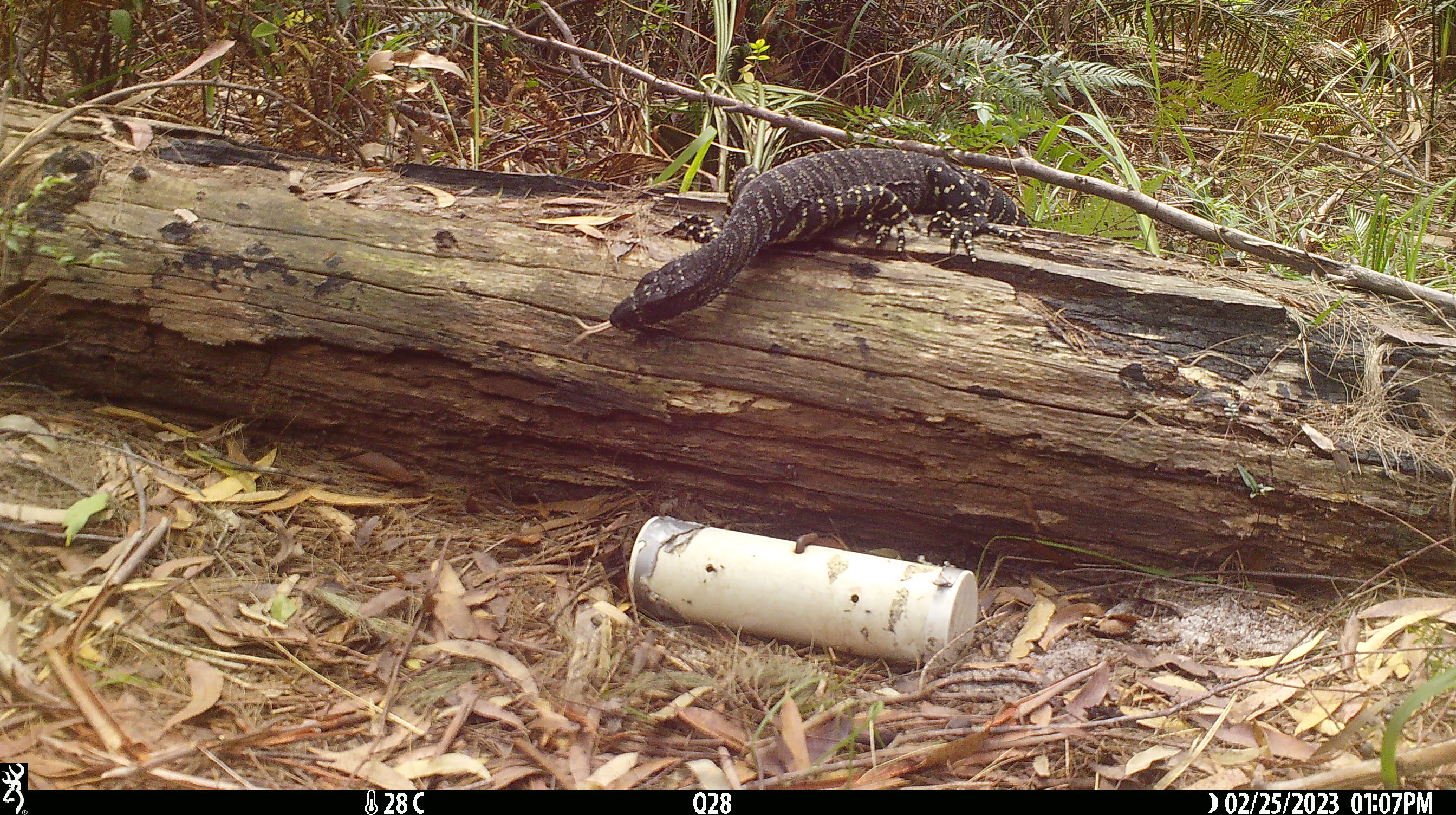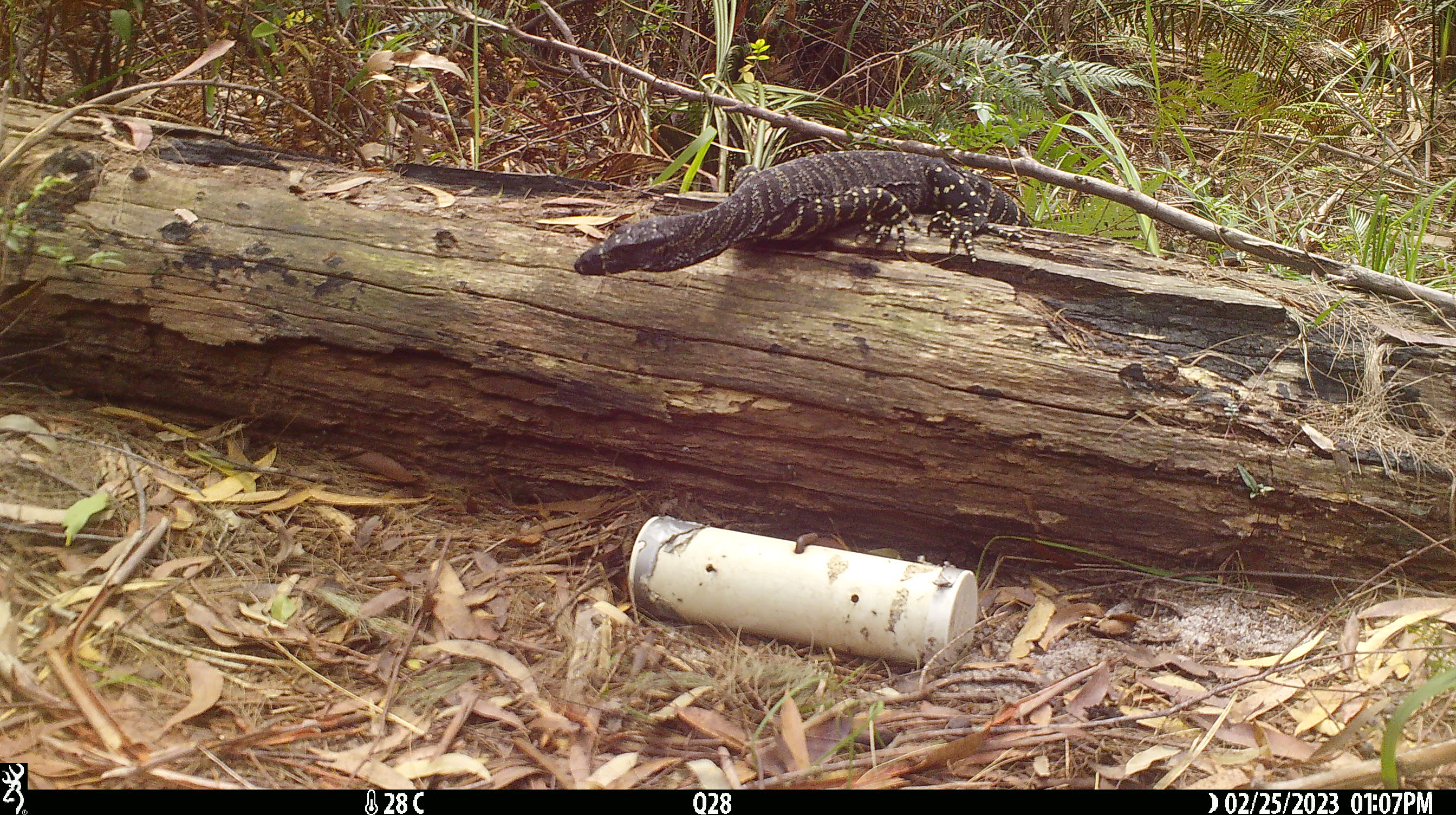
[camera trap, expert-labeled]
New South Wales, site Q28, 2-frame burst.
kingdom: Animalia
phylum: Chordata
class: Reptilia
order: Squamata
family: Varanidae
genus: Varanus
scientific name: Varanus varius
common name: lace monitor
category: goanna